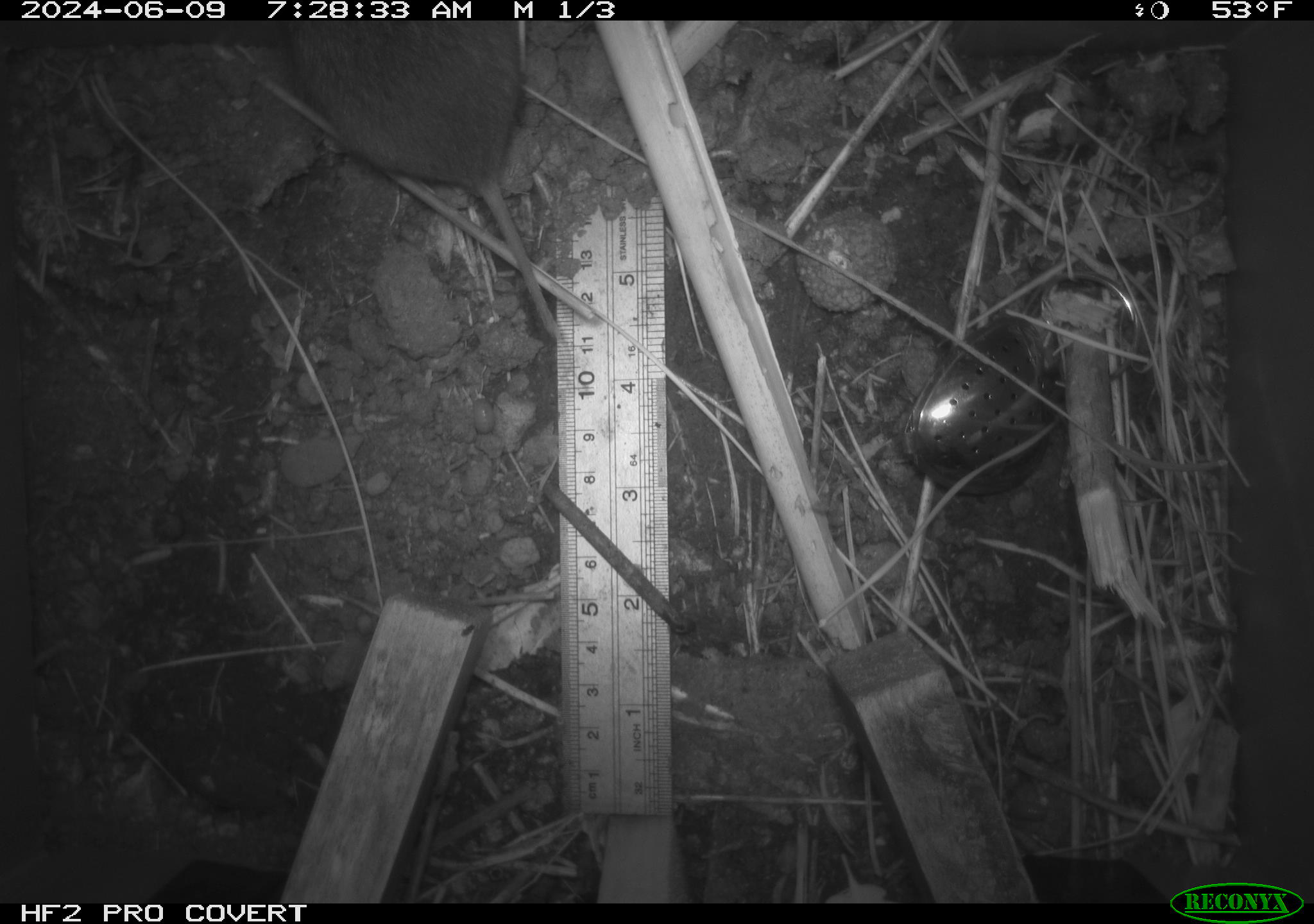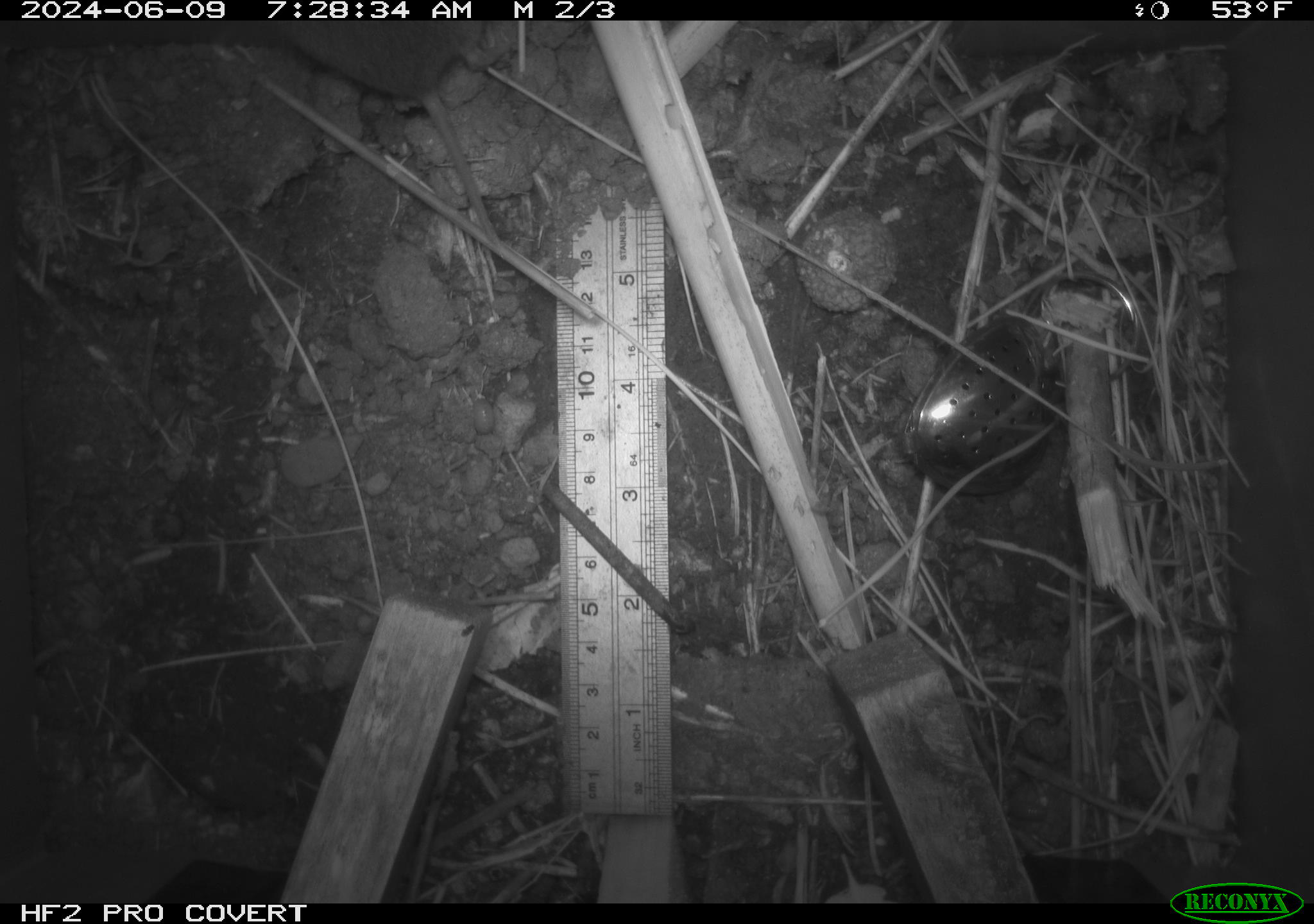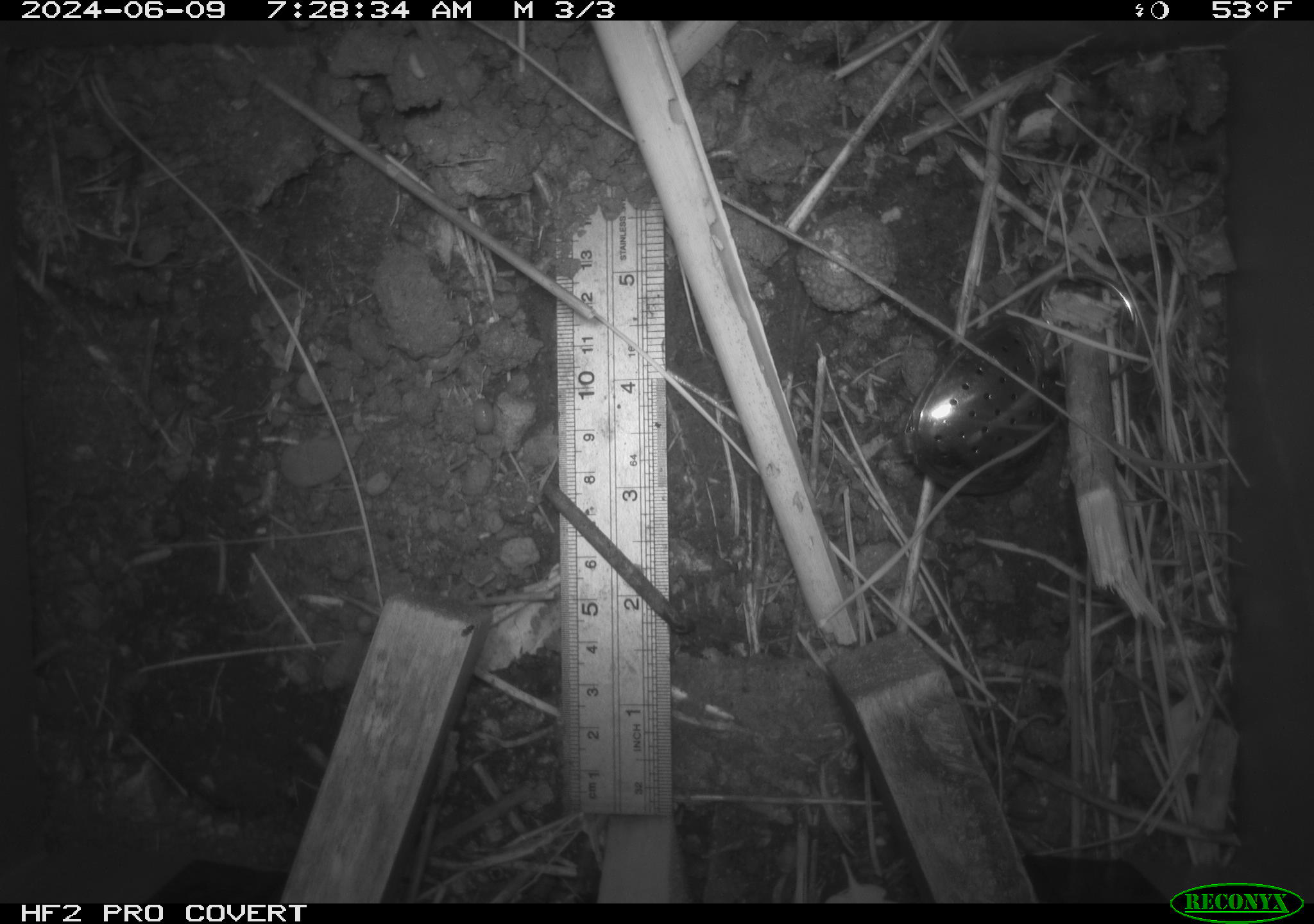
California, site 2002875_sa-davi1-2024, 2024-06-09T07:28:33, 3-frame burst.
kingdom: Animalia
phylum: Chordata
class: Mammalia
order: Rodentia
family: Cricetidae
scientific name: Arvicolinae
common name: voles, lemmings, and muskrats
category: arvicolinae subfamily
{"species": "arvicolinae subfamily (voles, lemmings, and muskrats) (Arvicolinae)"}